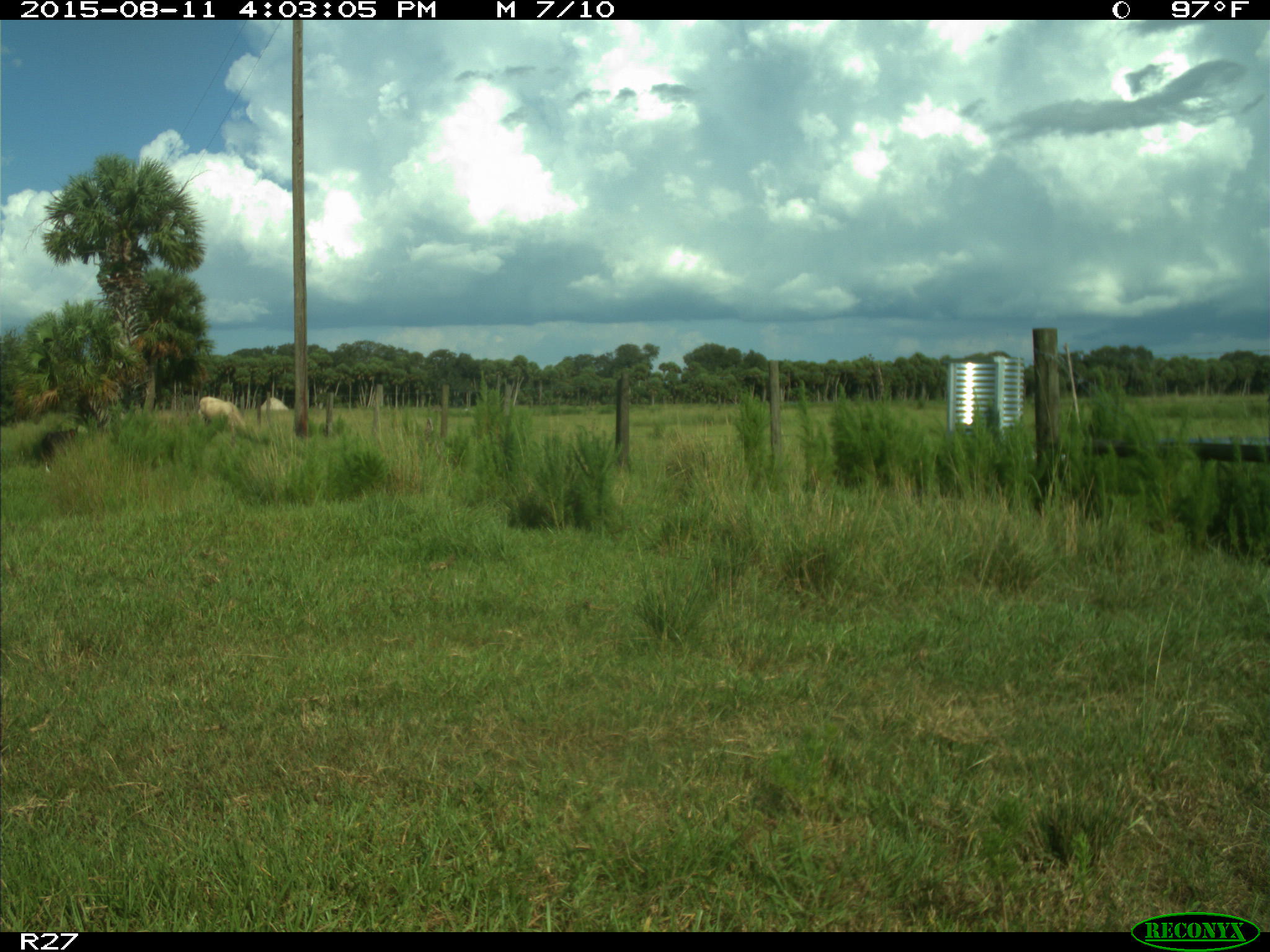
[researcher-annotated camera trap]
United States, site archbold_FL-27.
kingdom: Animalia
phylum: Chordata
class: Mammalia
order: Artiodactyla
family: Bovidae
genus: Bos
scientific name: Bos taurus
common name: domestic cow